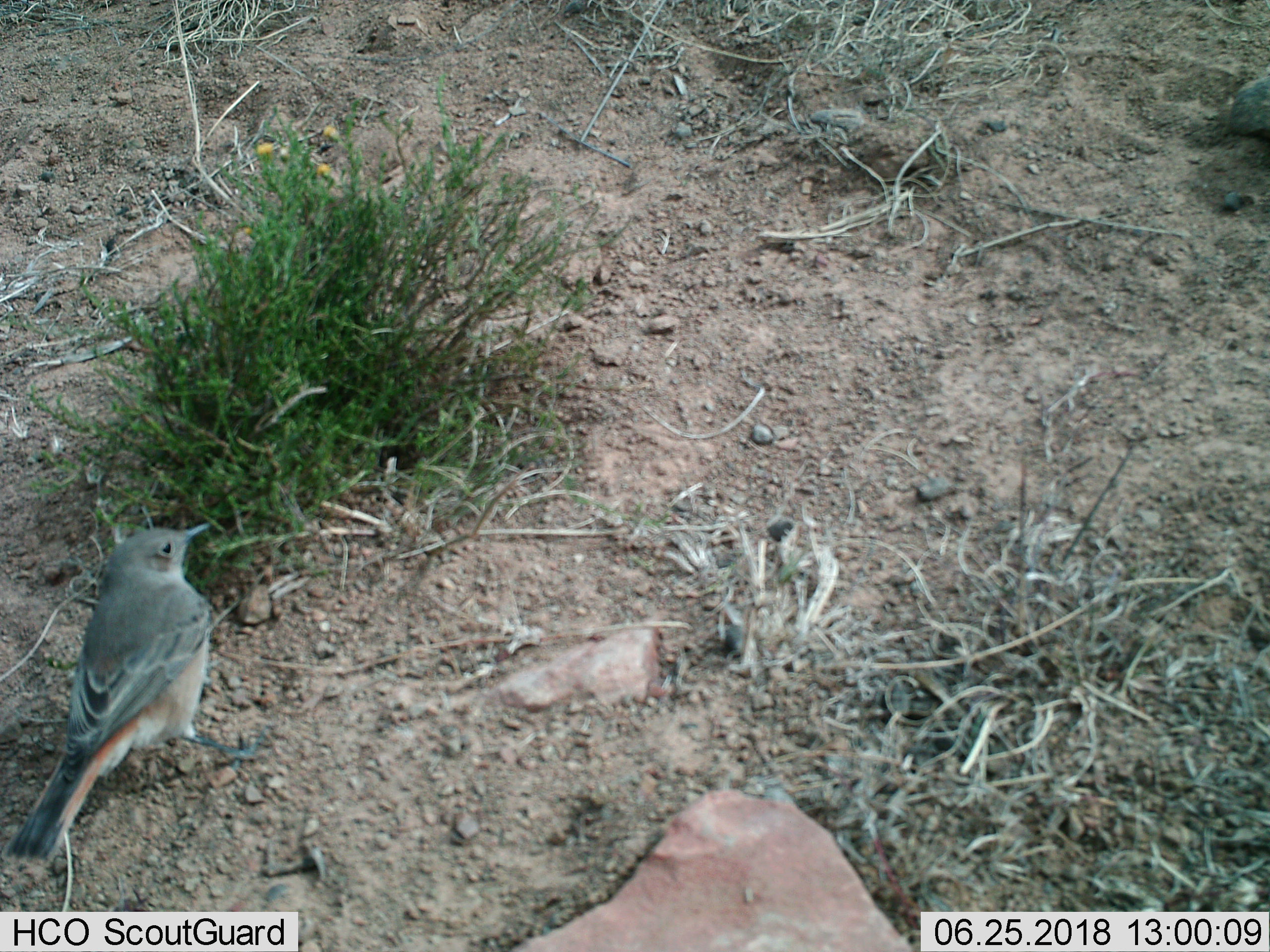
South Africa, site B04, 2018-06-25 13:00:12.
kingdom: Animalia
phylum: Chordata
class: Aves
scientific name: Aves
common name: bird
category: birdother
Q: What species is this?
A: Birdother (bird) (Aves).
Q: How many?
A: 1.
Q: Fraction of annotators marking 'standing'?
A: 89%.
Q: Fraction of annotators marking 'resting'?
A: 0%.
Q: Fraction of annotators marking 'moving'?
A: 11%.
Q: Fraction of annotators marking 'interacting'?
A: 0%.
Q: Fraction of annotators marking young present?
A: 0%.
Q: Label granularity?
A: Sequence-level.